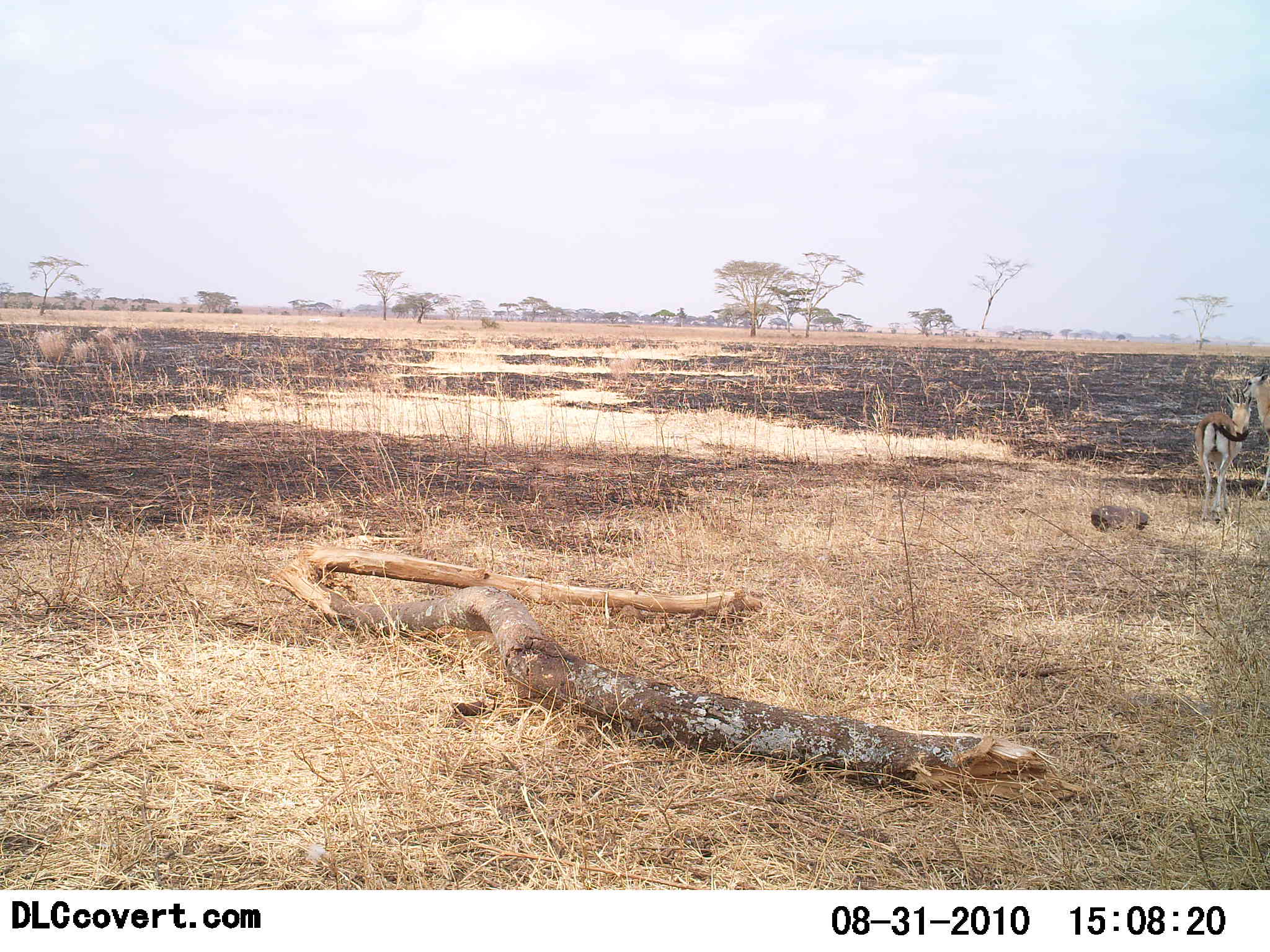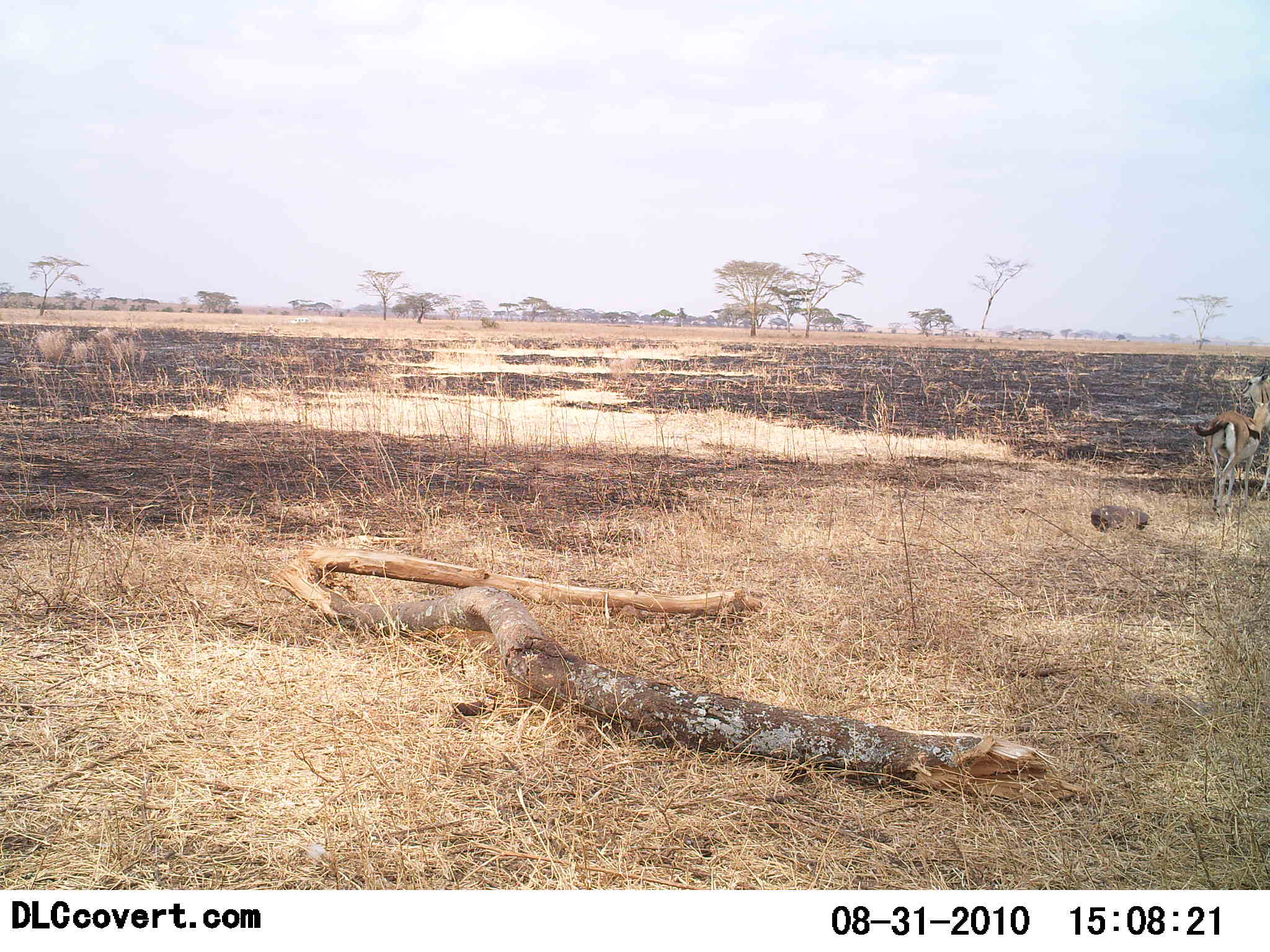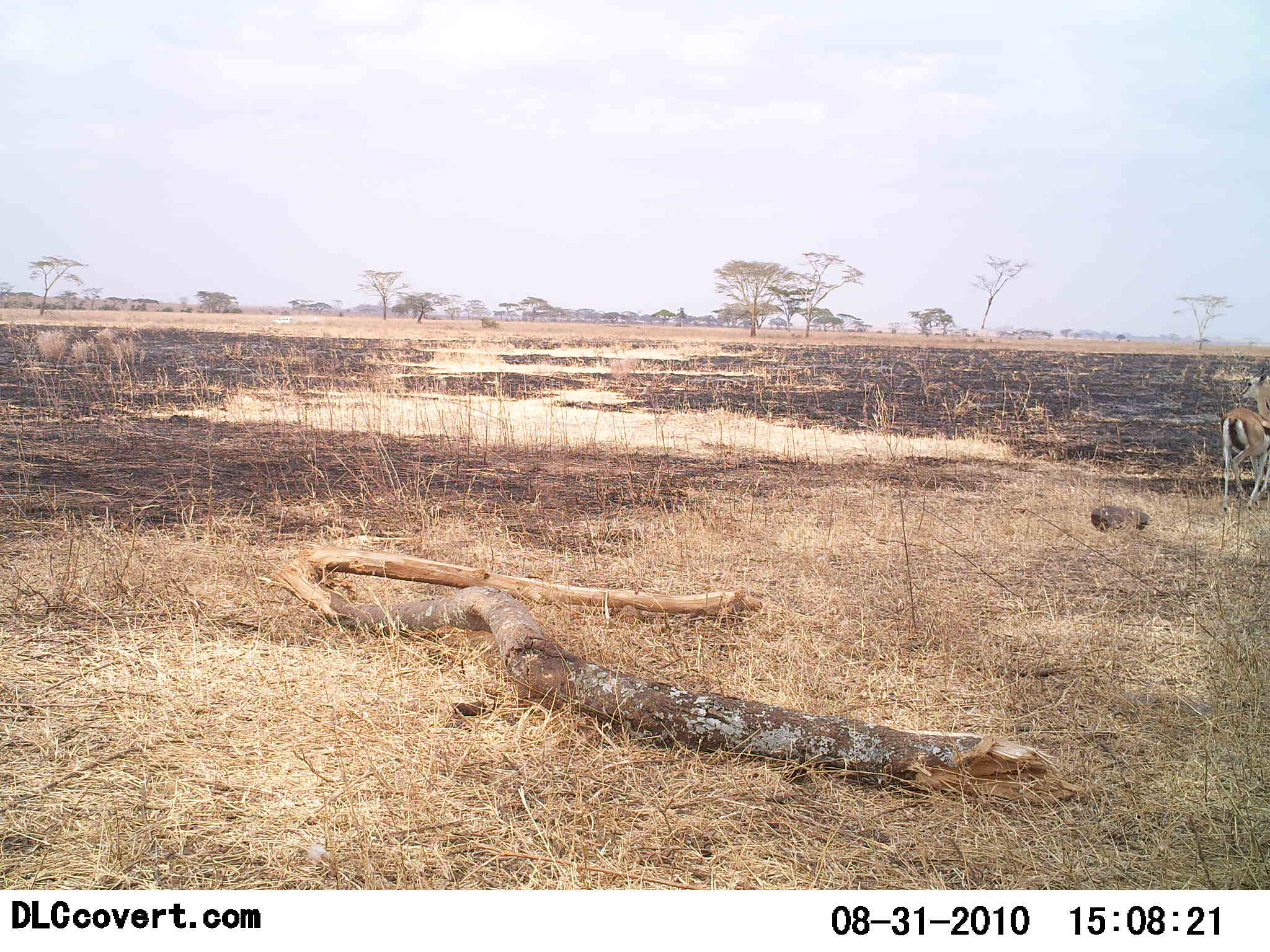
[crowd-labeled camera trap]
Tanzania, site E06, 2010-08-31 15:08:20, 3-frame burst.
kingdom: Animalia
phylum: Chordata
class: Mammalia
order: Artiodactyla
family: Bovidae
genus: Eudorcas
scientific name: Eudorcas thomsonii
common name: thomson's gazelle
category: gazellethomsons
Gazellethomsons (thomson's gazelle) (Eudorcas thomsonii), count 1. Behavior (volunteer vote fractions): standing 38%, resting 0%, moving 77%, interacting 0%. Young present (vote fraction): 0%. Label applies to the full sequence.